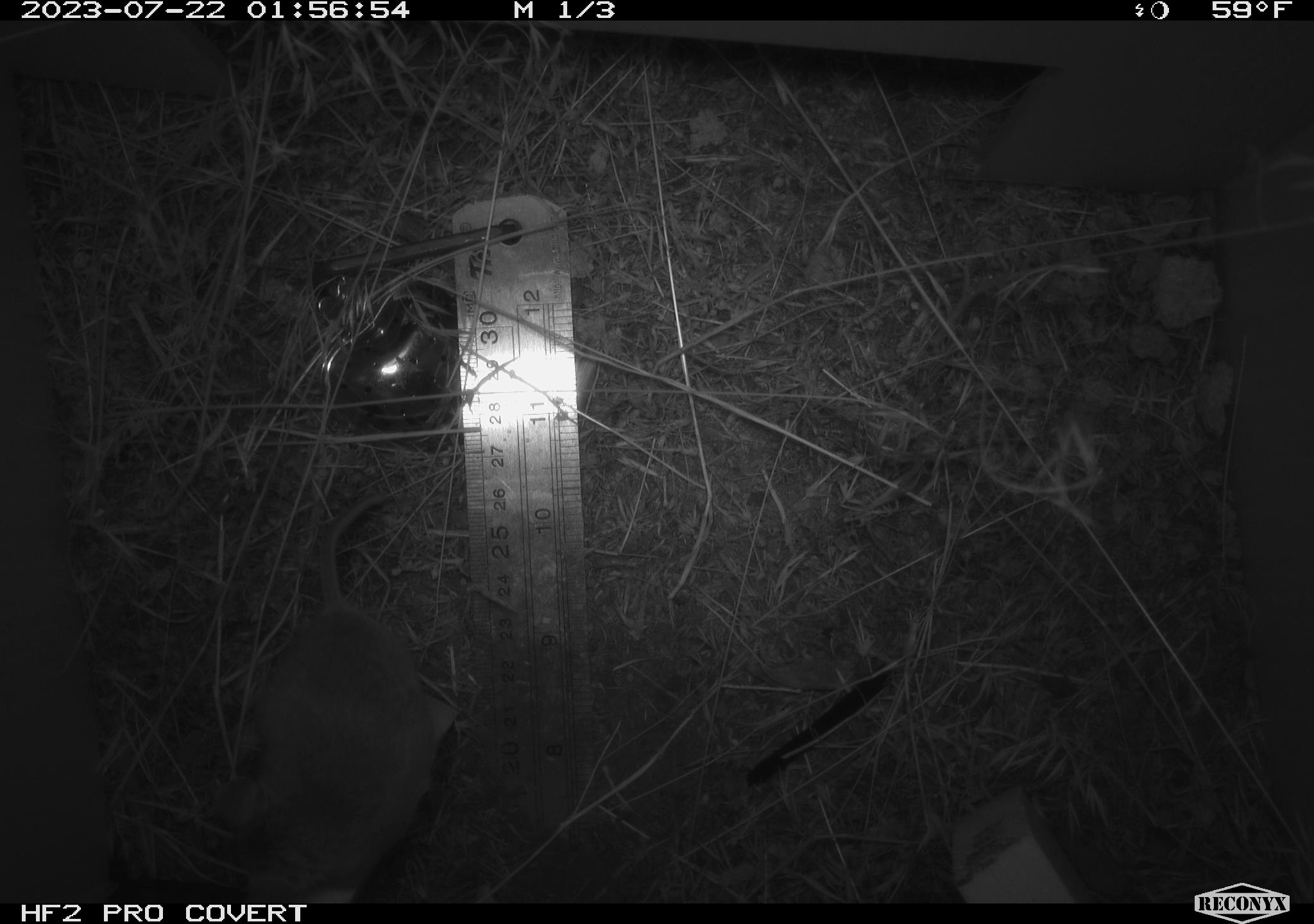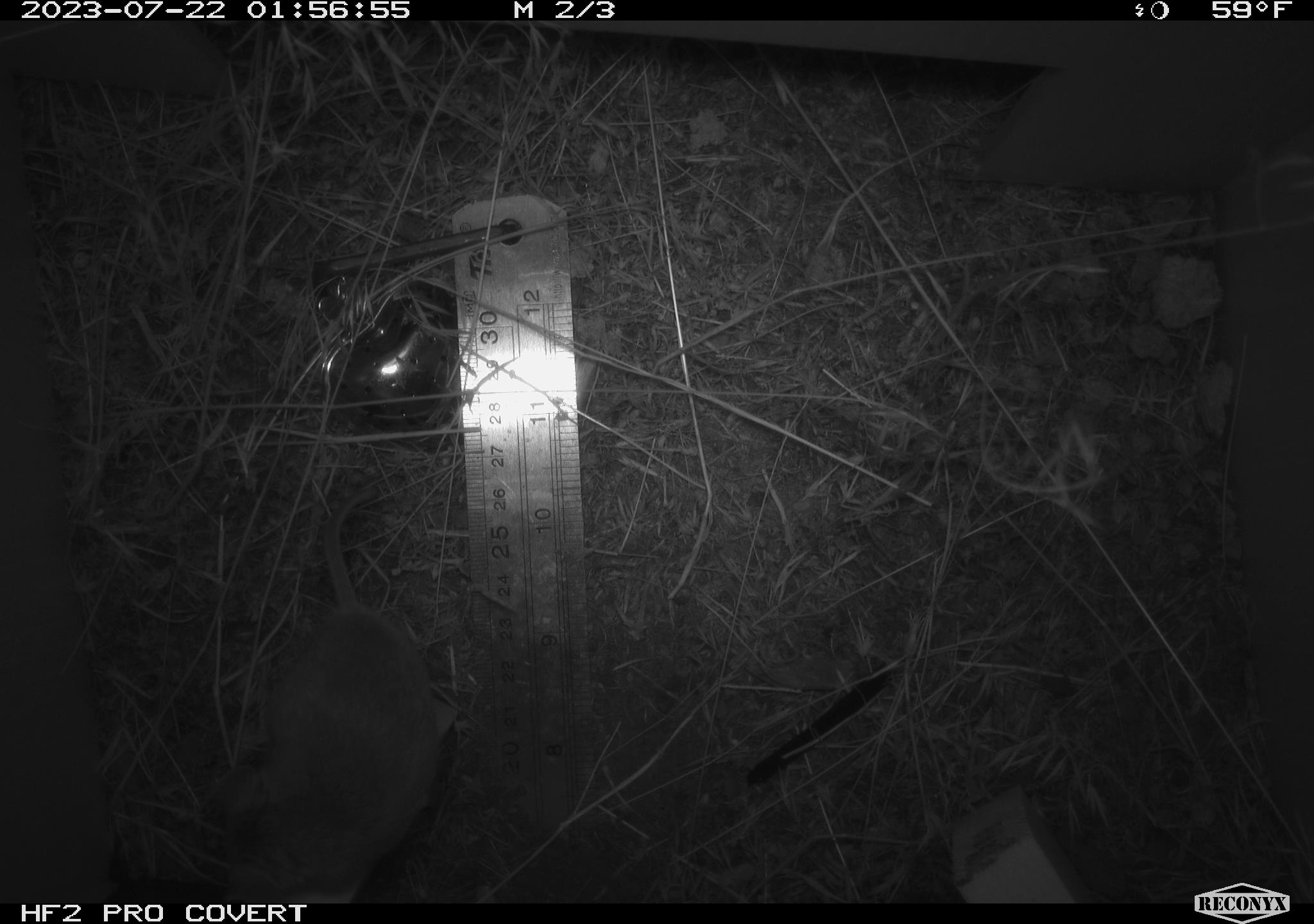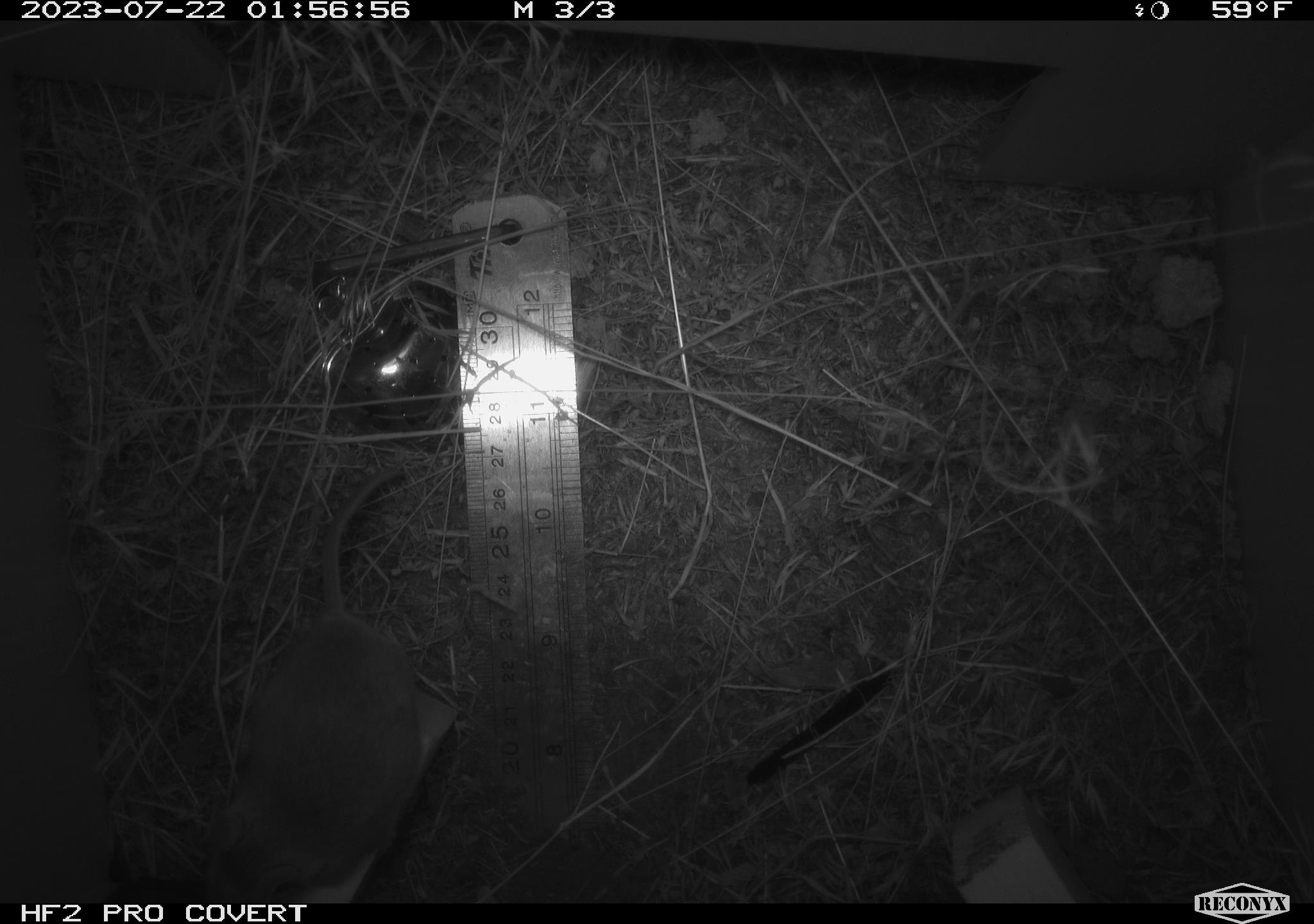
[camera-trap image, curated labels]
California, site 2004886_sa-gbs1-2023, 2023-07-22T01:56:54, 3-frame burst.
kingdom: Animalia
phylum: Chordata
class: Mammalia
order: Rodentia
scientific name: Rodentia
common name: mouse species